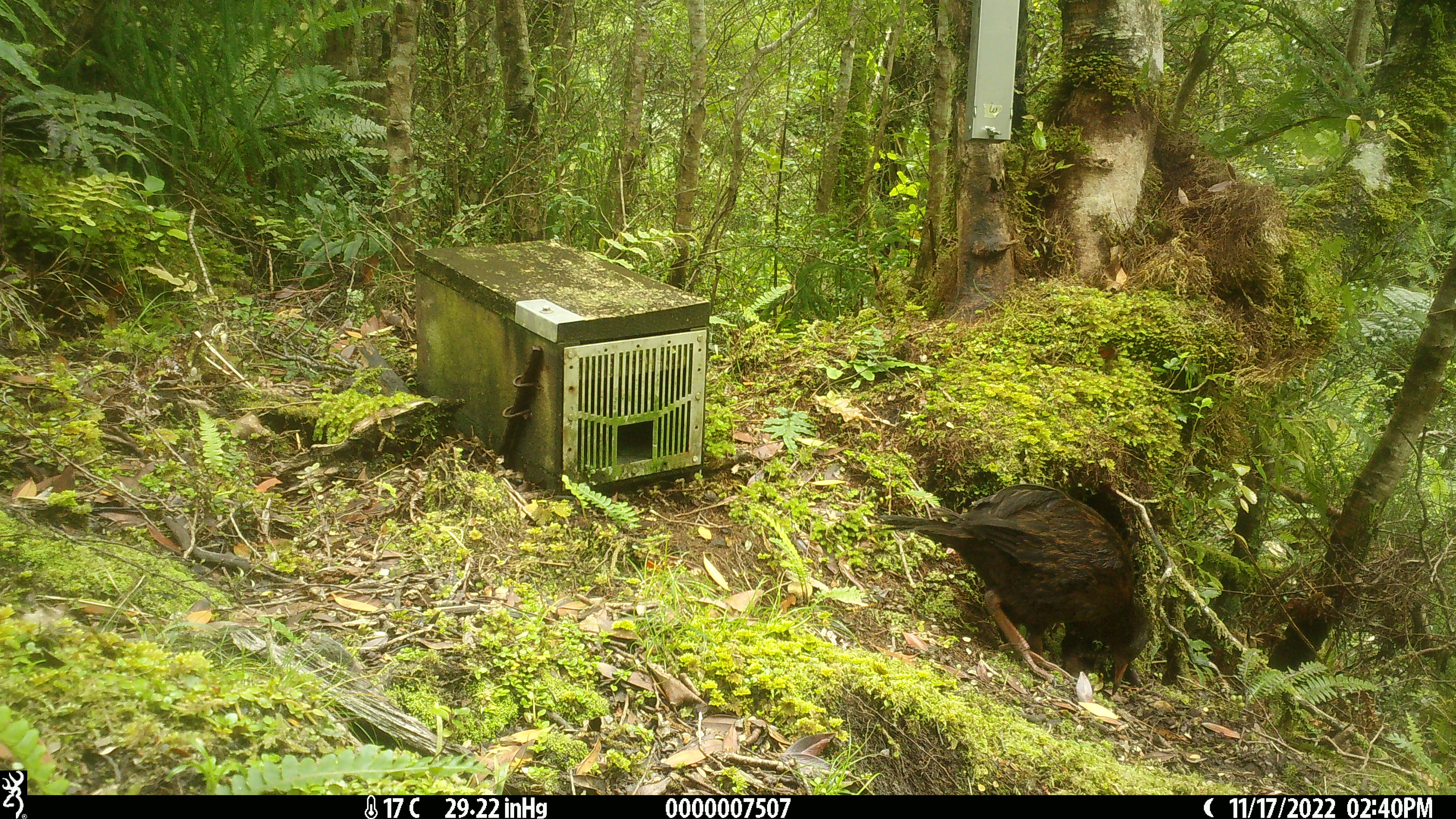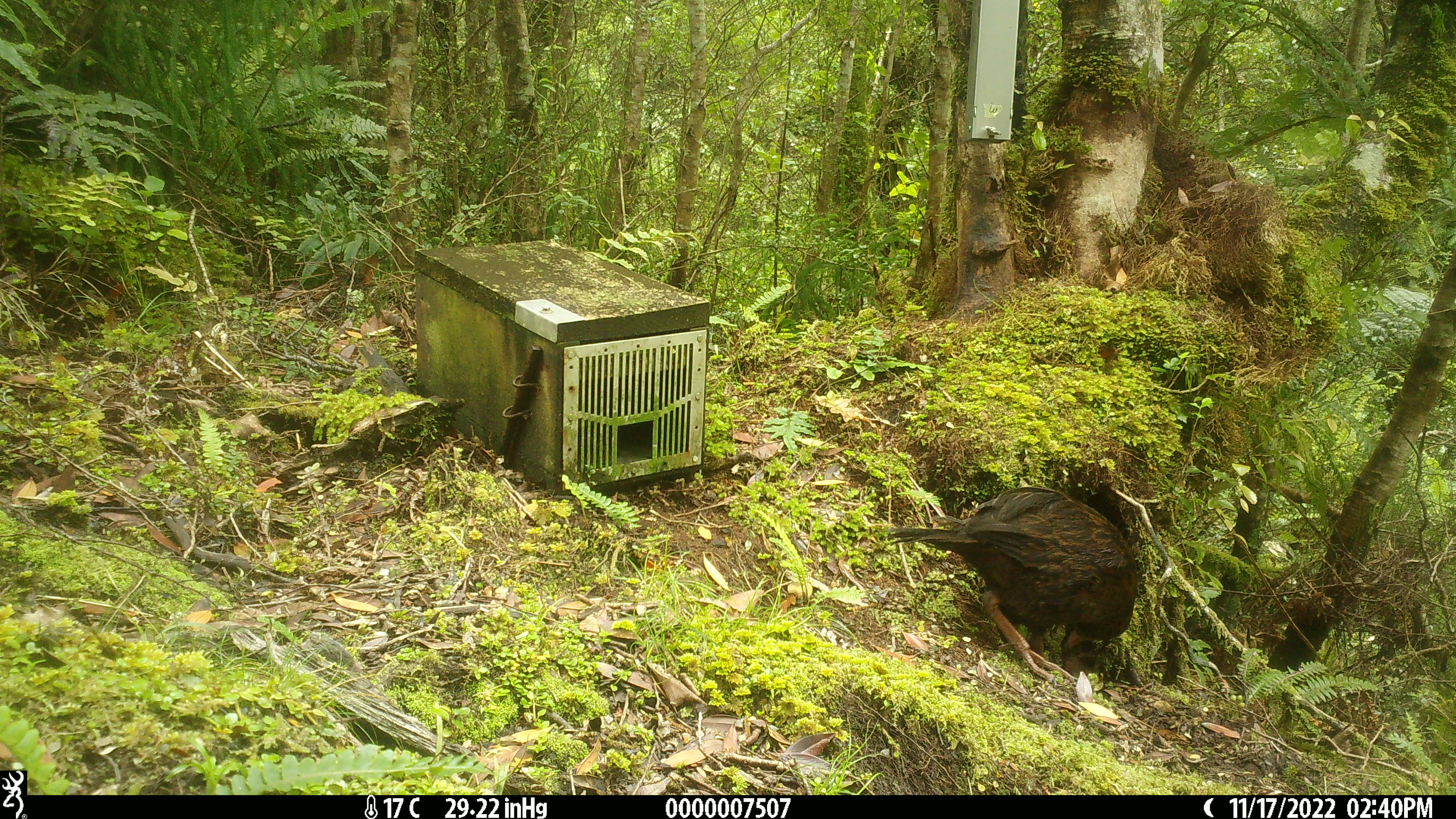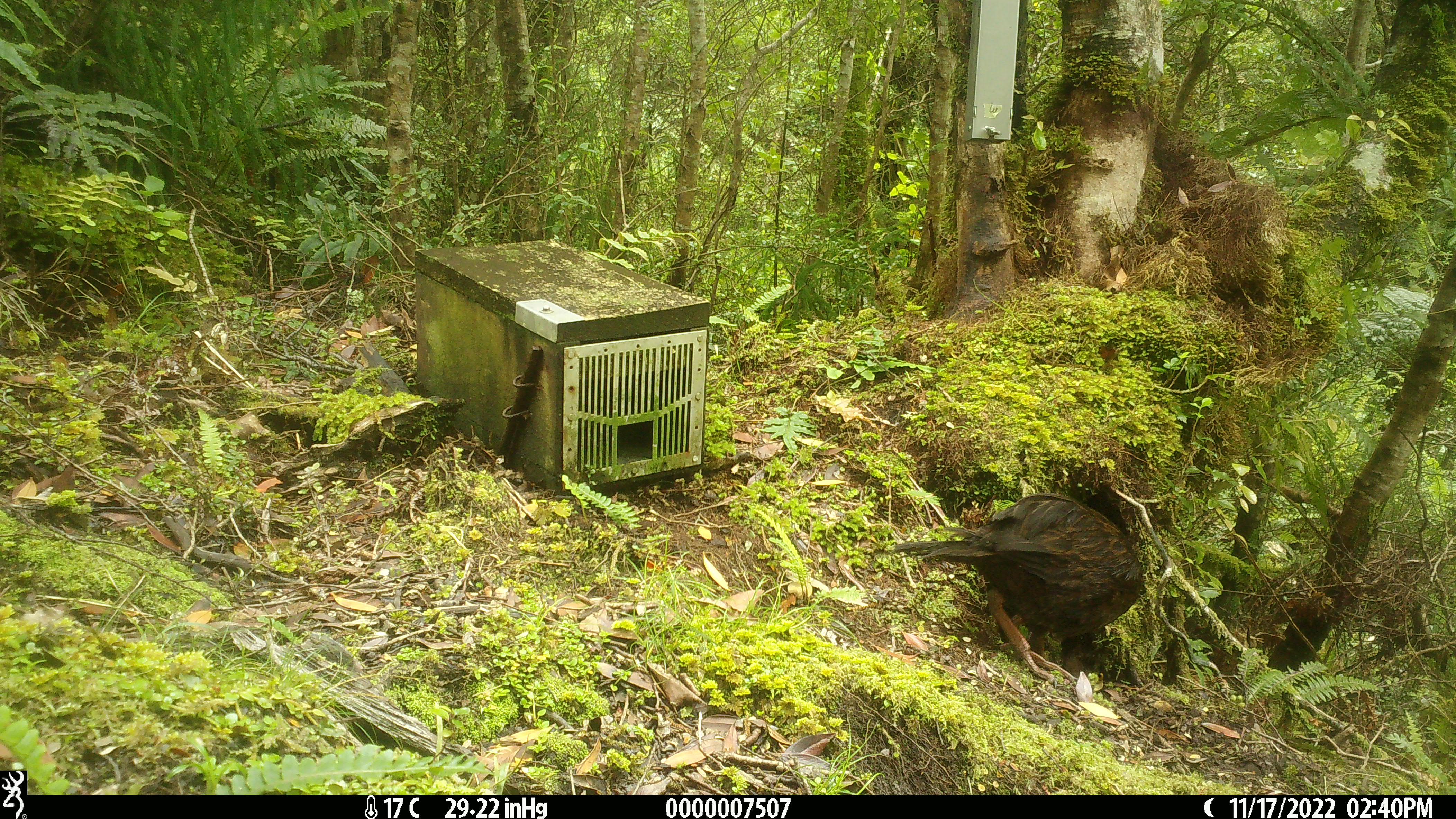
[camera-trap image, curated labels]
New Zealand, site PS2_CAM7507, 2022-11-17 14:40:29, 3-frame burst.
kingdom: Animalia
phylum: Chordata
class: Aves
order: Gruiformes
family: Rallidae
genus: Gallirallus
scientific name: Gallirallus australis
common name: weka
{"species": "weka (Gallirallus australis)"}